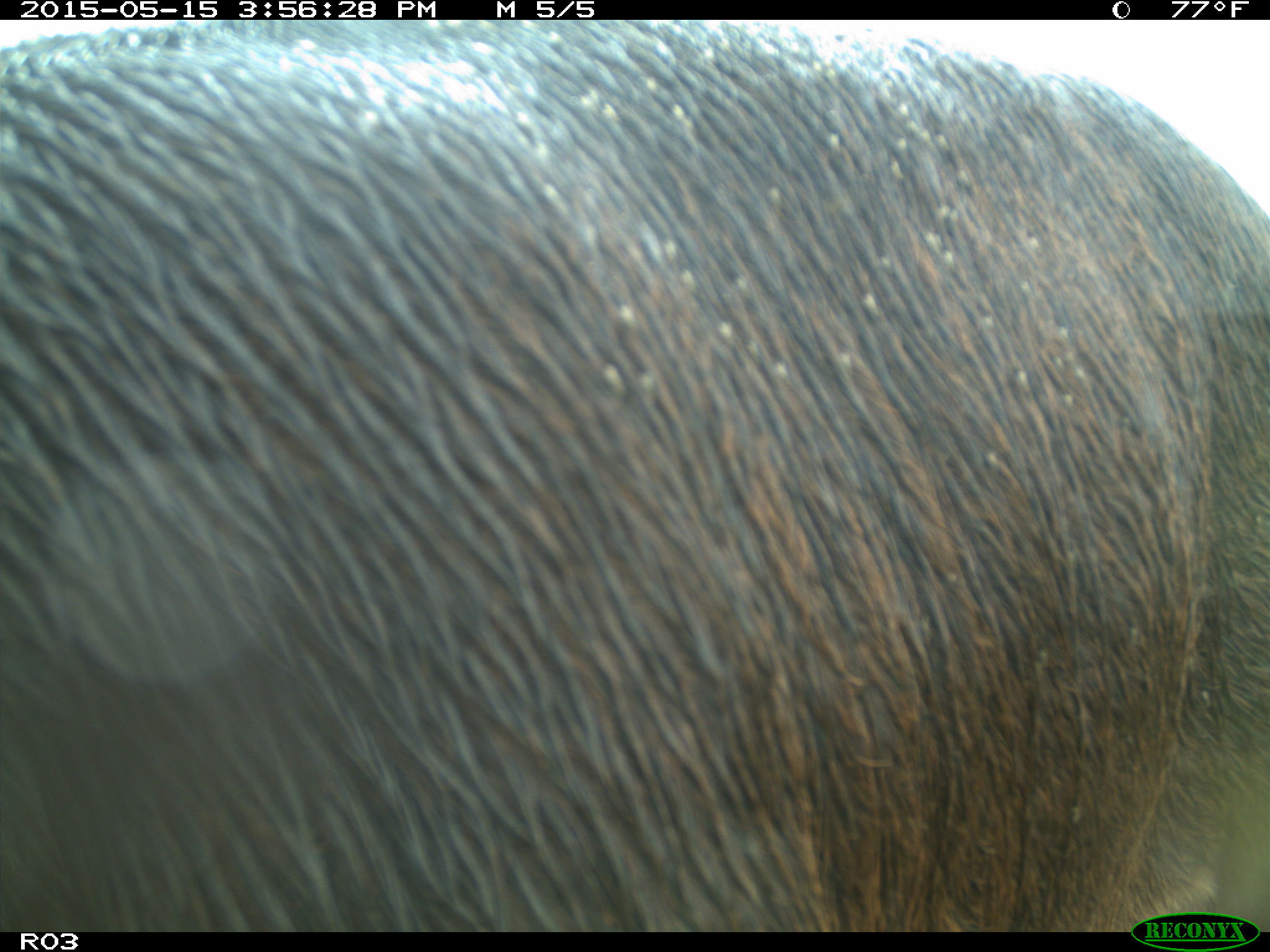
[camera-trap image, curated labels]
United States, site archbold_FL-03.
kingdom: Animalia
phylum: Chordata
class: Mammalia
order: Artiodactyla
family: Bovidae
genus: Bos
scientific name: Bos taurus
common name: domestic cow